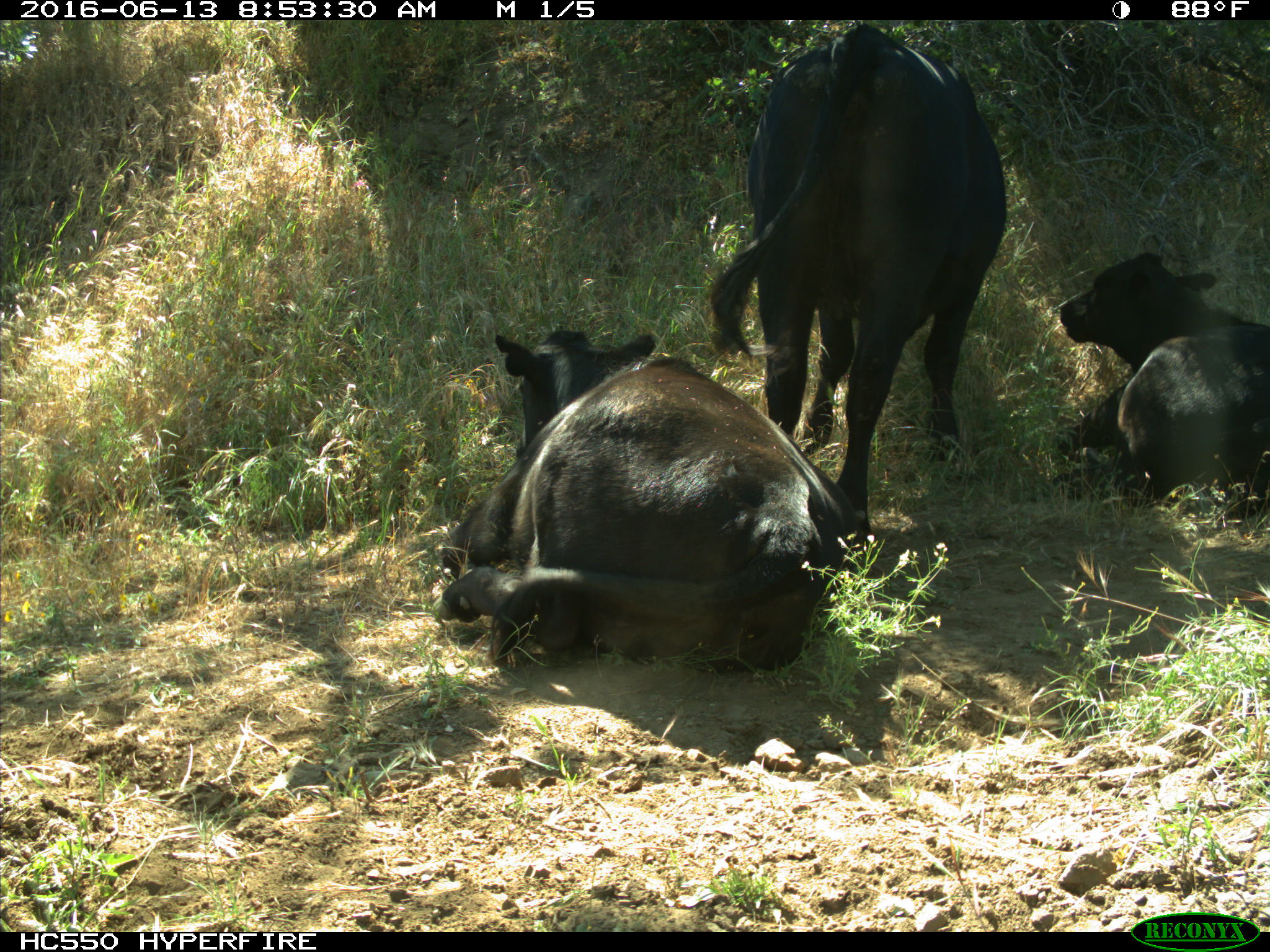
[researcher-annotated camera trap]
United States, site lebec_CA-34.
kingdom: Animalia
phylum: Chordata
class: Mammalia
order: Artiodactyla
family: Bovidae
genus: Bos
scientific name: Bos taurus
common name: domestic cow